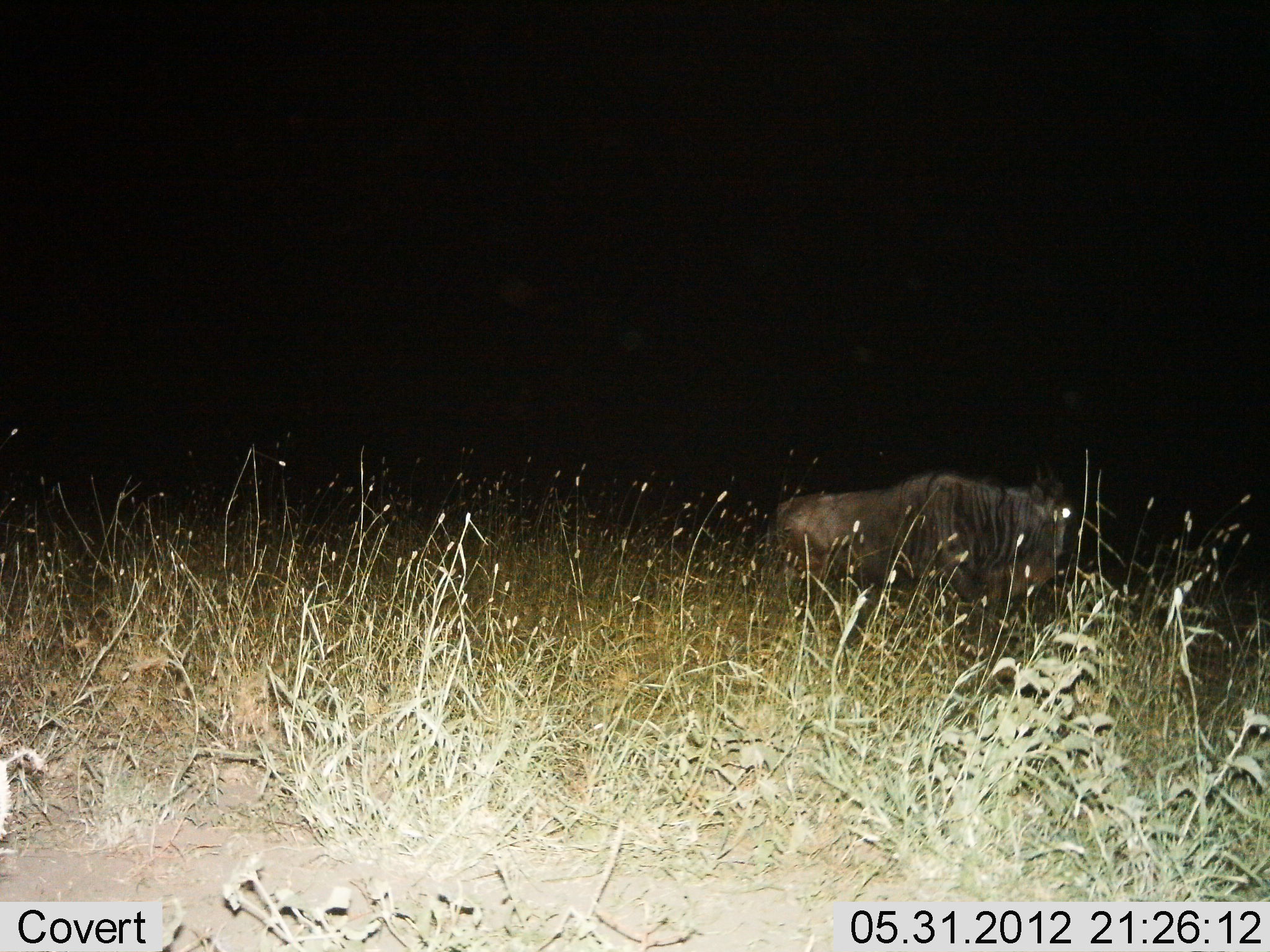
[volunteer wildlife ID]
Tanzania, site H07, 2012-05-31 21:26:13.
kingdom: Animalia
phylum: Chordata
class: Mammalia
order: Artiodactyla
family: Bovidae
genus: Connochaetes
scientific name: Connochaetes taurinus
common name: blue wildebeest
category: wildebeest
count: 1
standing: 90%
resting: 10%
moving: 10%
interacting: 0%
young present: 0%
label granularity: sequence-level